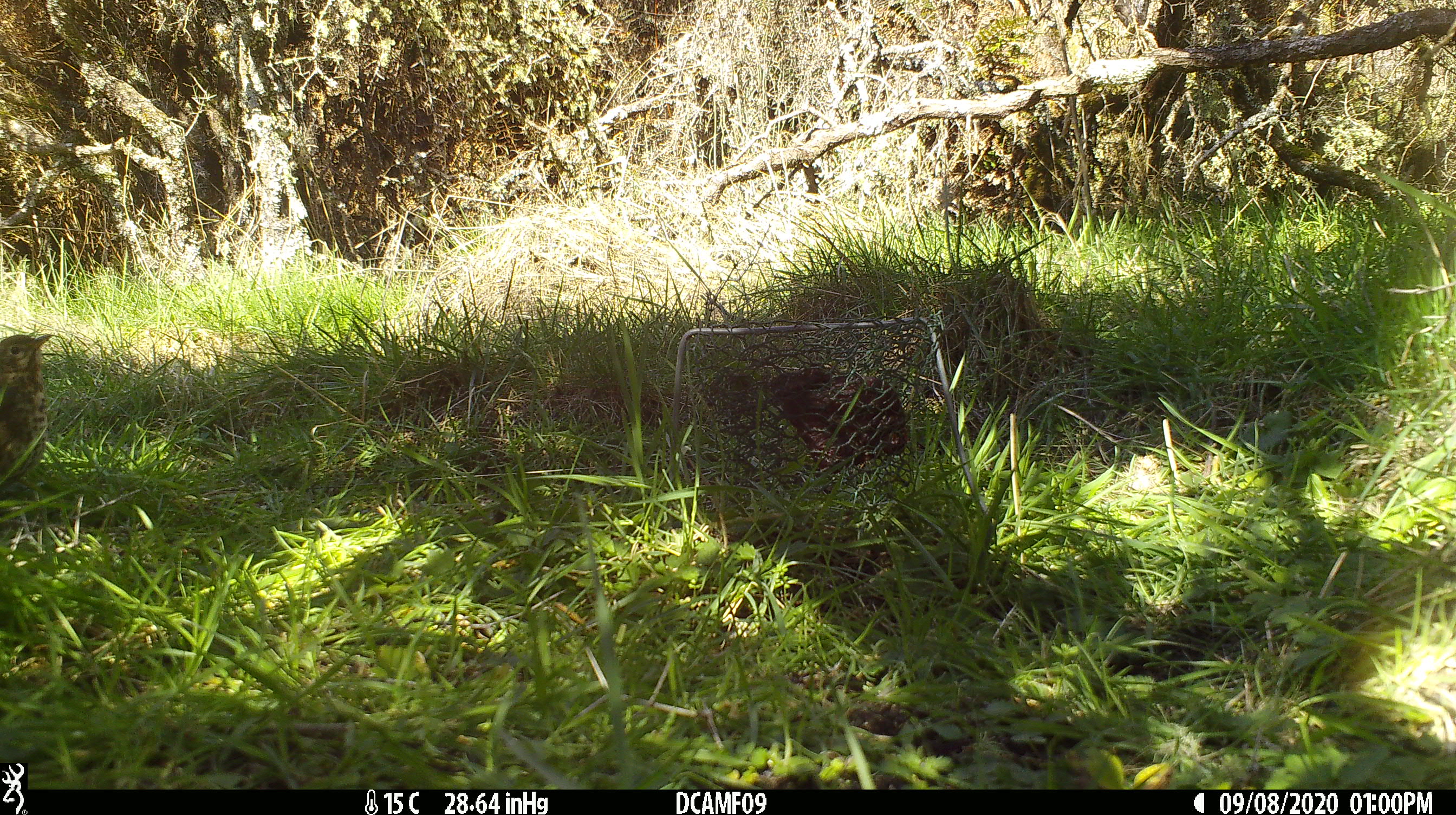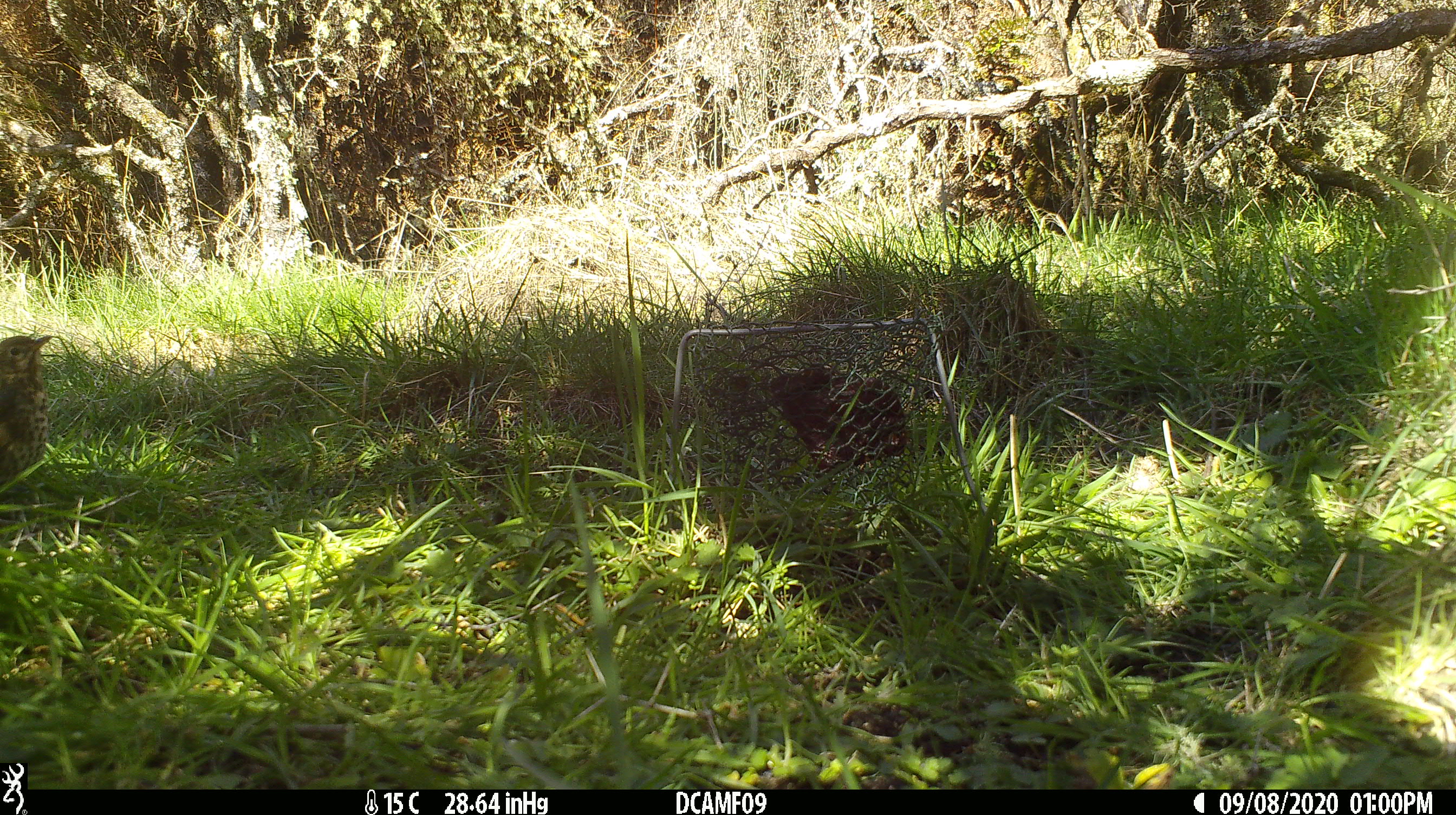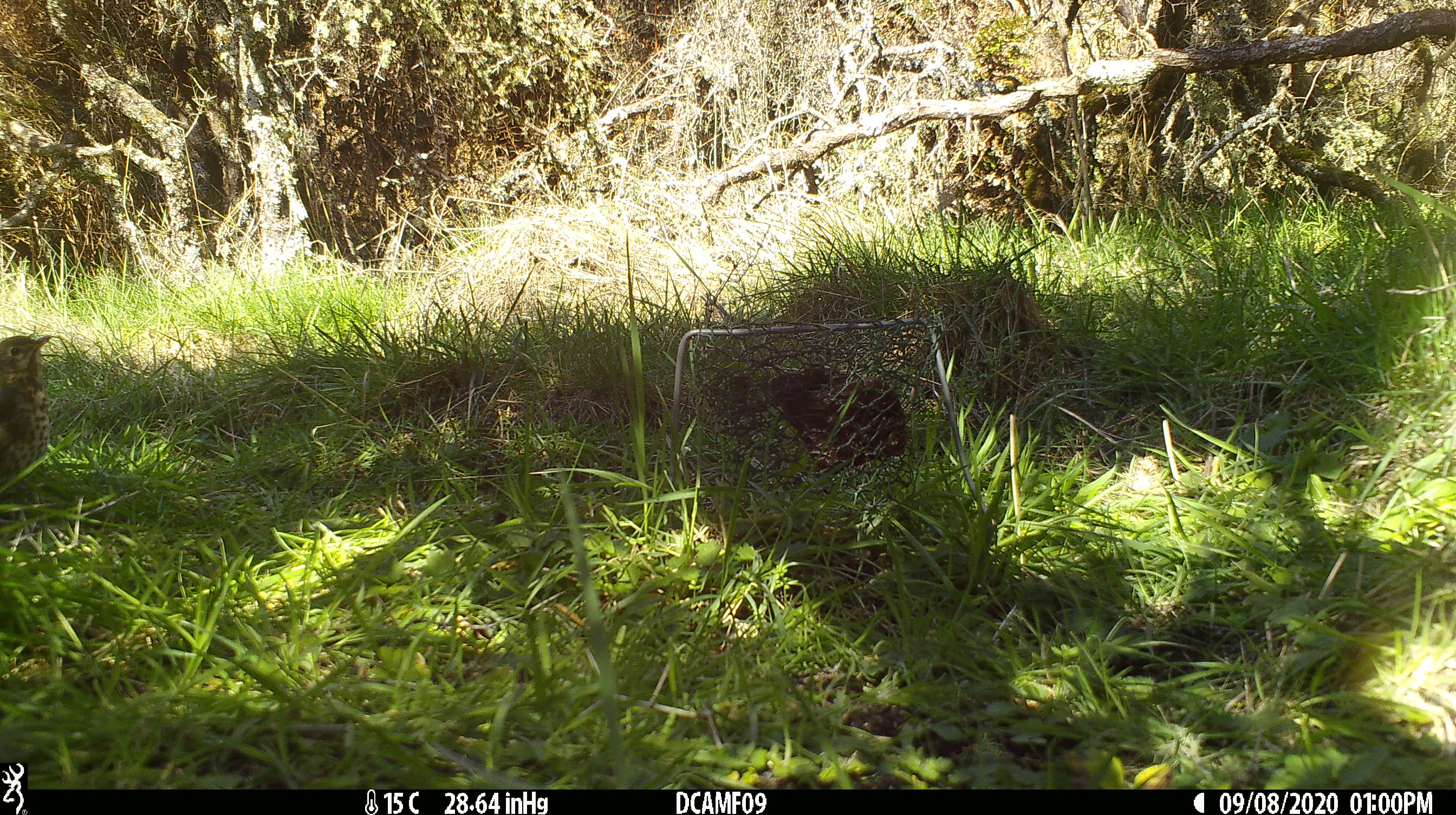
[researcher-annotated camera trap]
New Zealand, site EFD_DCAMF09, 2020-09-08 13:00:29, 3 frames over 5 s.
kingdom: Animalia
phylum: Chordata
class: Aves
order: Passeriformes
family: Turdidae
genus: Turdus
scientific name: Turdus philomelos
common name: song thrush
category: thrush